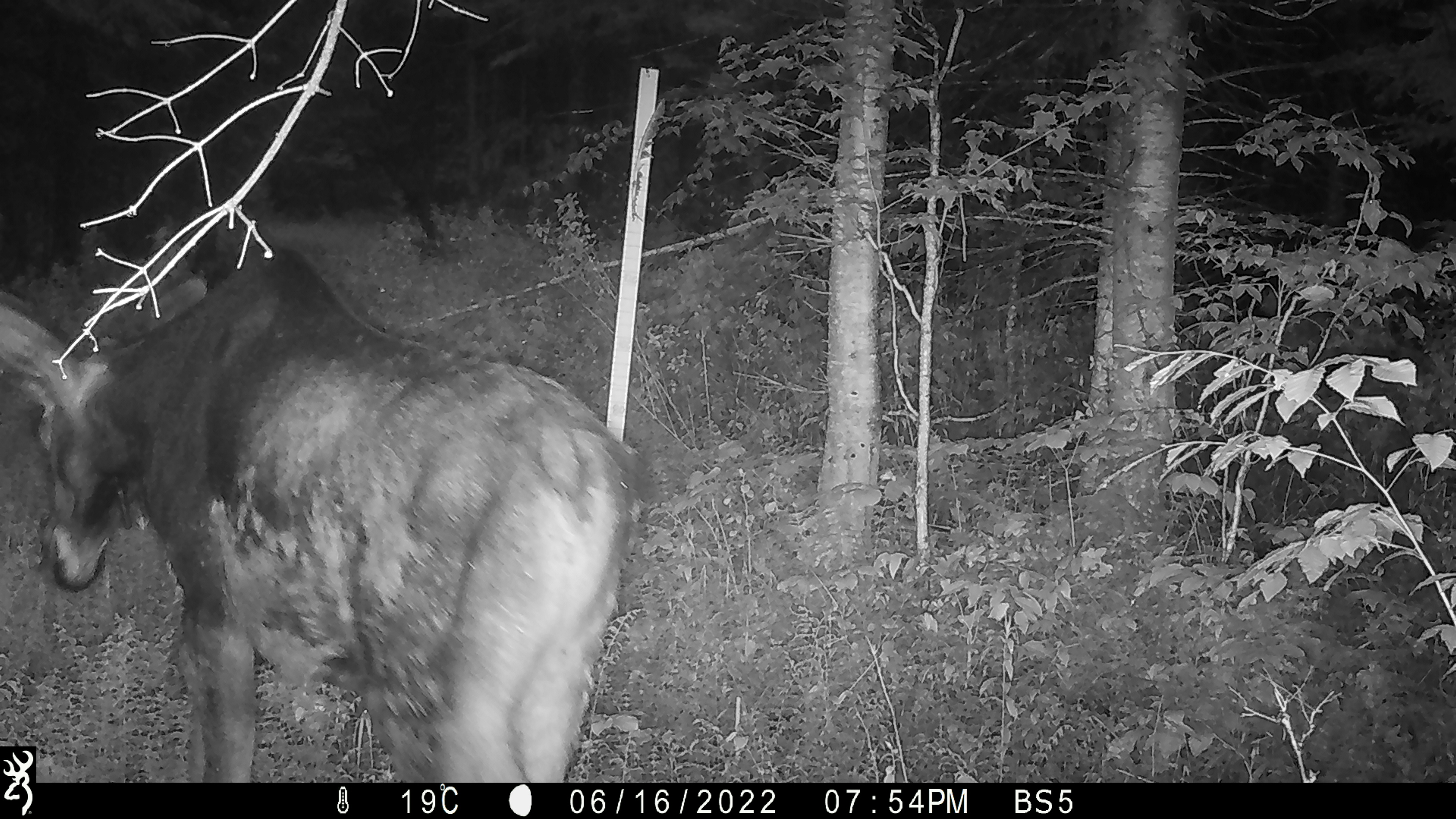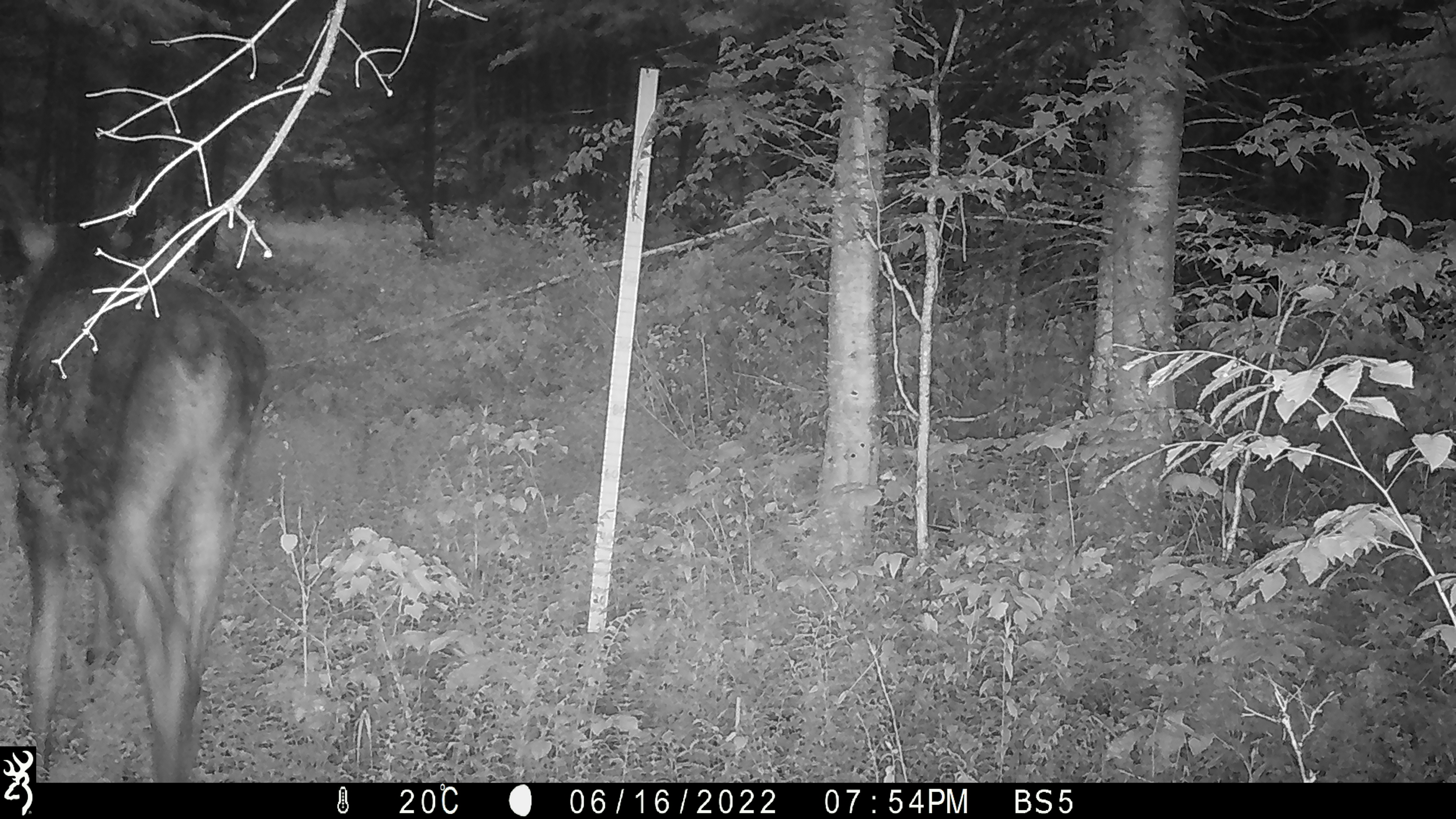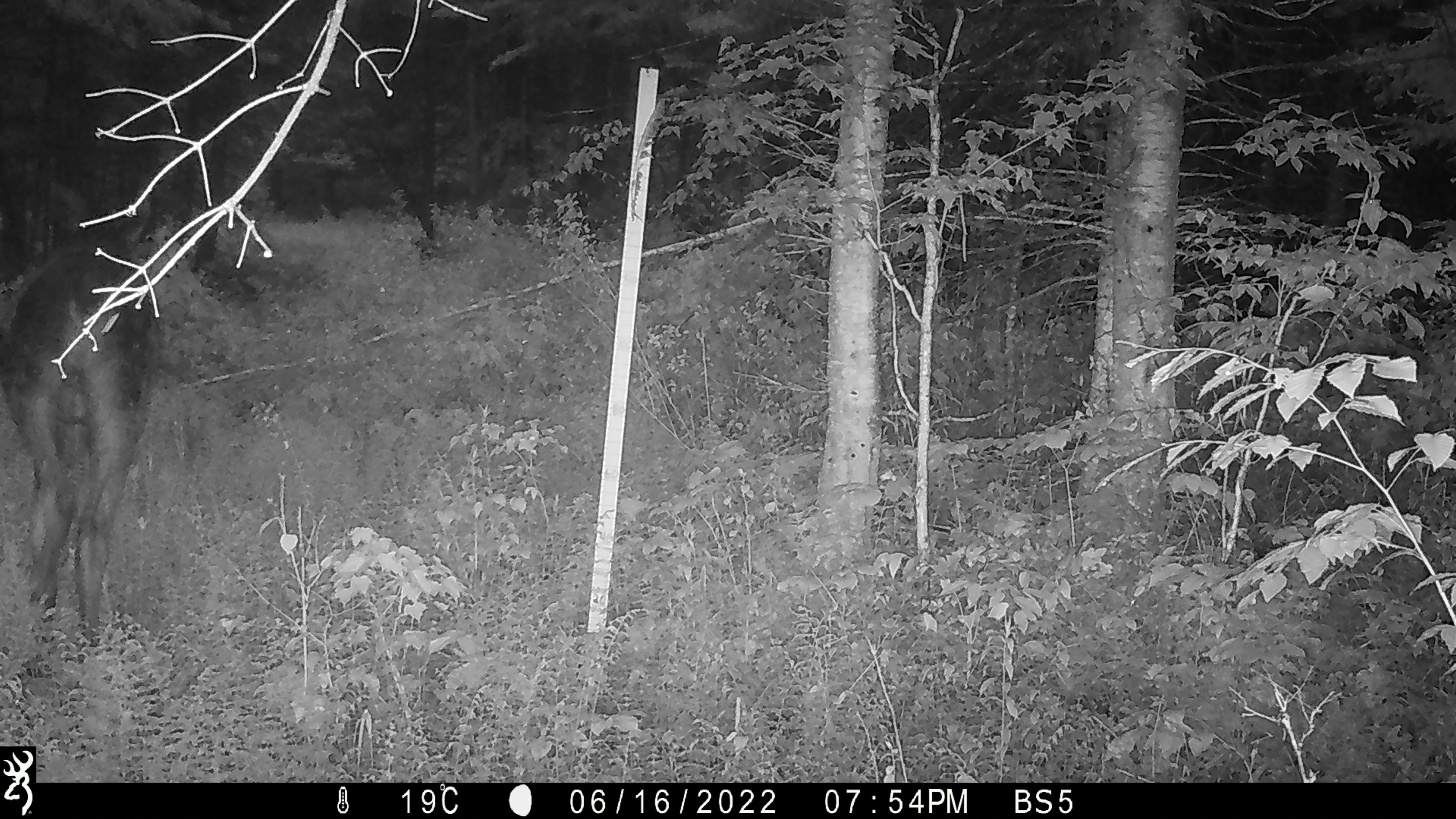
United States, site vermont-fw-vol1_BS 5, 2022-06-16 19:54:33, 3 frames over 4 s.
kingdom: Animalia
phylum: Chordata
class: Mammalia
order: Artiodactyla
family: Cervidae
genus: Alces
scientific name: Alces alces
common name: moose